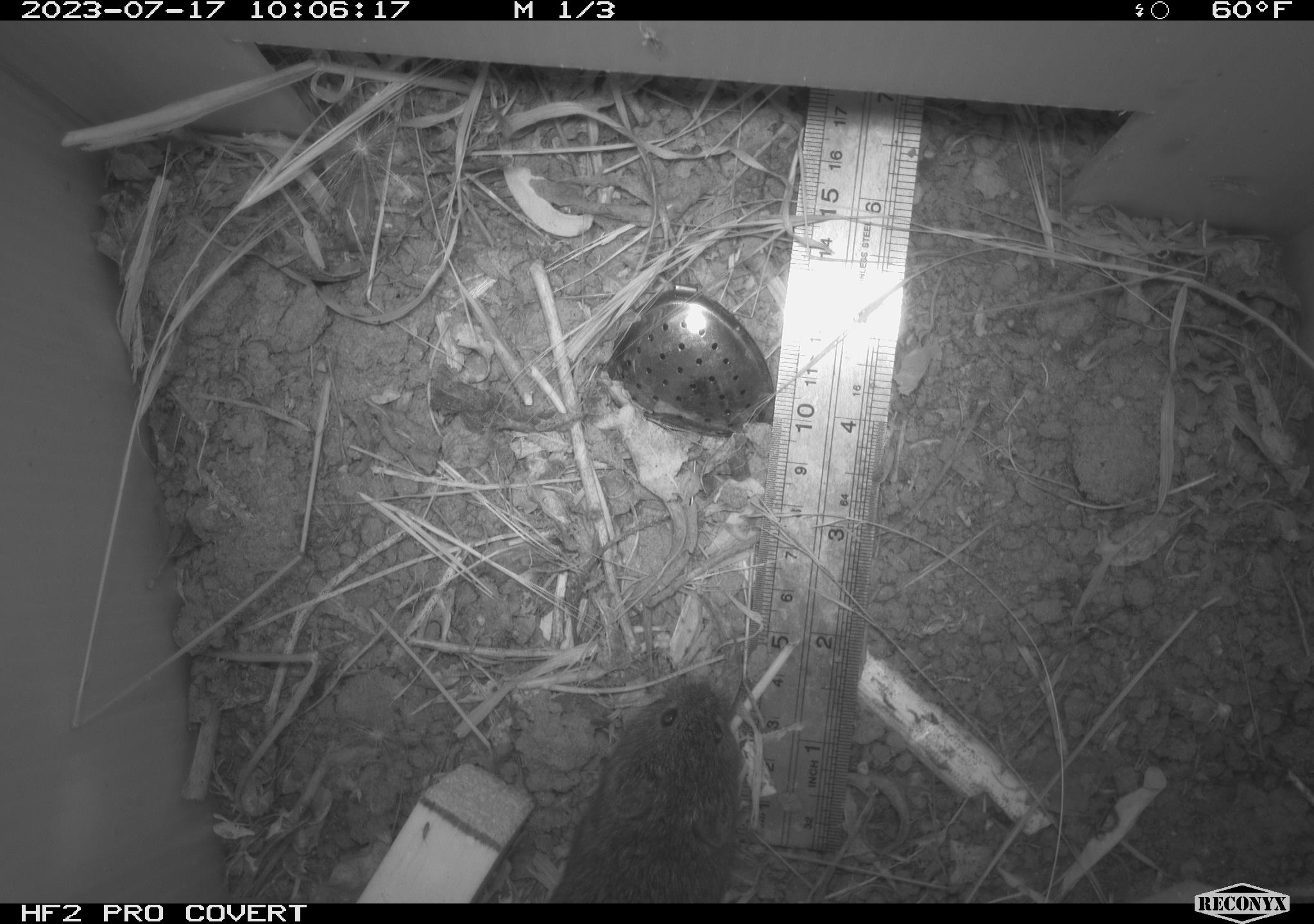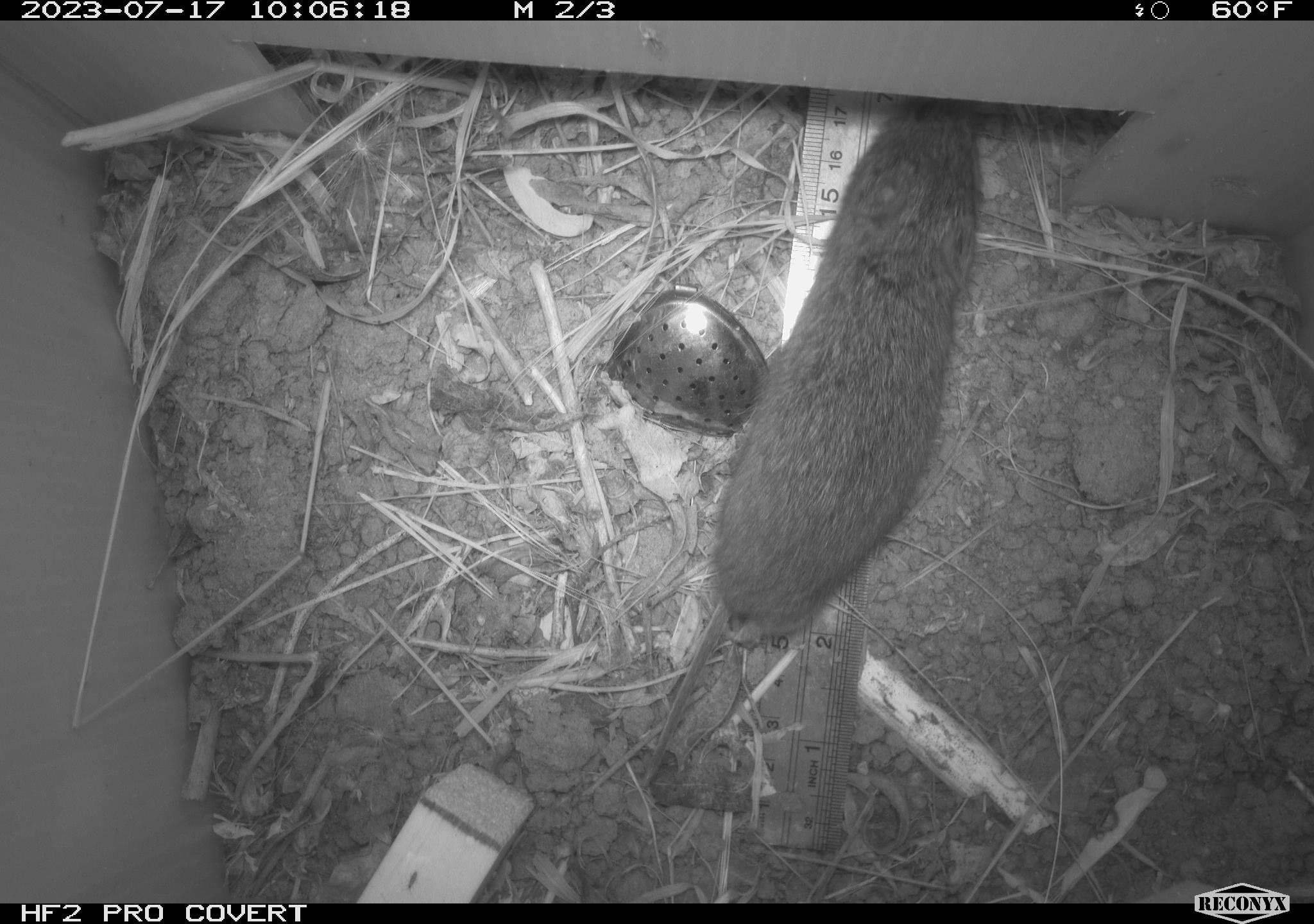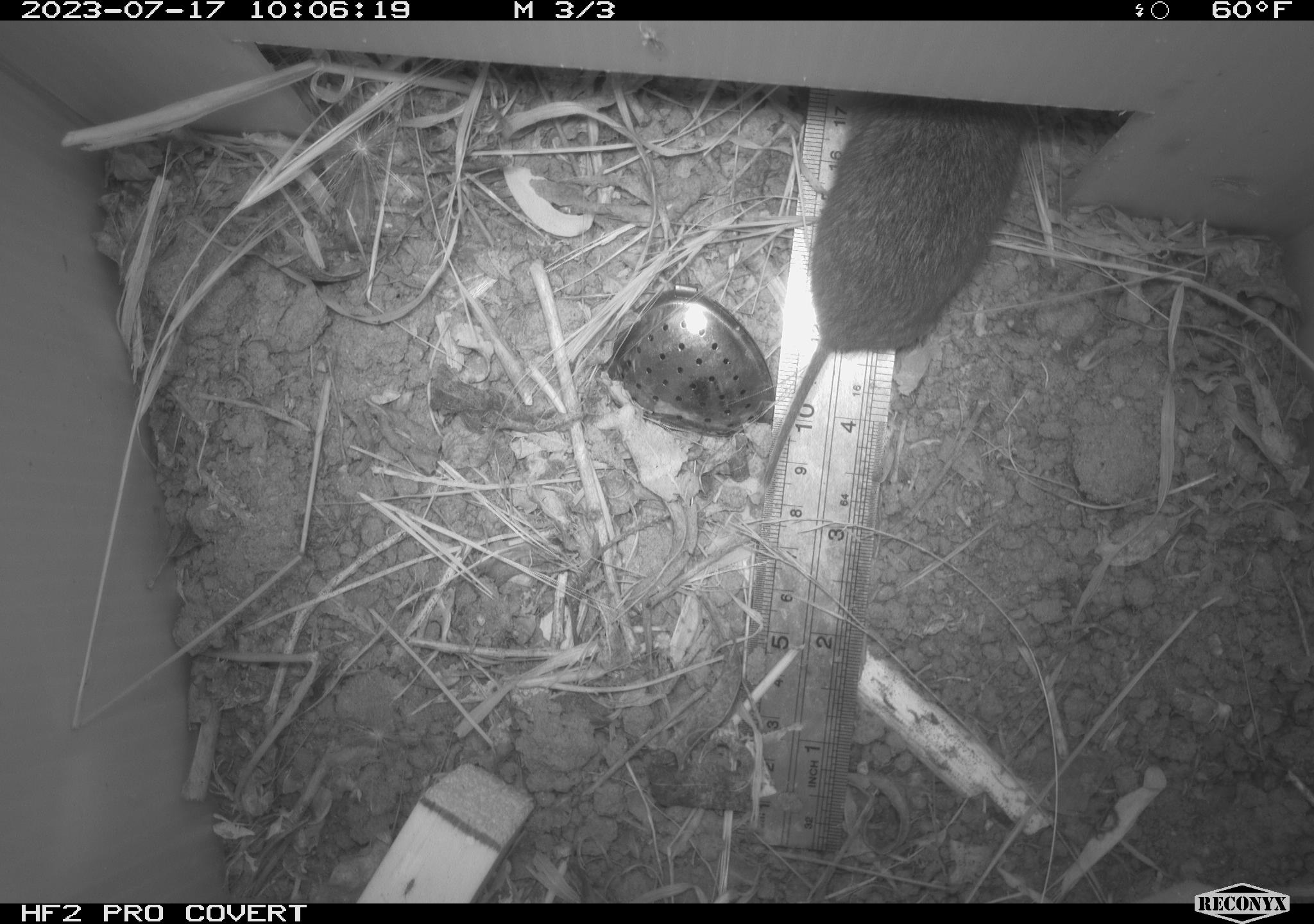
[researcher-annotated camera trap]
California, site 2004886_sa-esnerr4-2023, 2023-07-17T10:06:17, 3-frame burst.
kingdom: Animalia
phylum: Chordata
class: Mammalia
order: Rodentia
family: Cricetidae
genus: Microtus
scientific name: Microtus californicus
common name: california vole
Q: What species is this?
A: California vole (Microtus californicus).